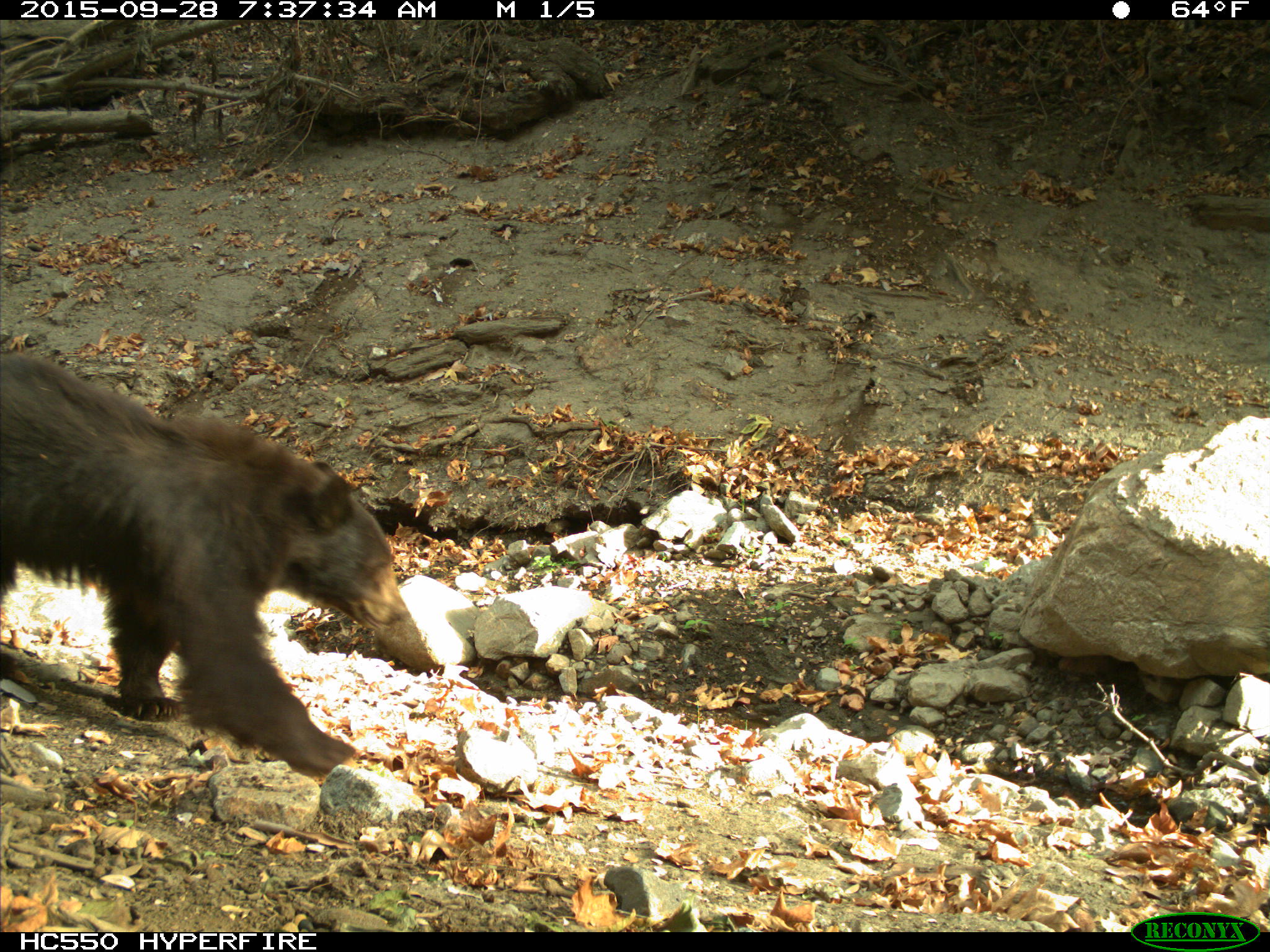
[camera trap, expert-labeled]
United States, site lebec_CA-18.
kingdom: Animalia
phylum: Chordata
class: Mammalia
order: Carnivora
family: Ursidae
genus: Ursus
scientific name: Ursus americanus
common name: american black bear